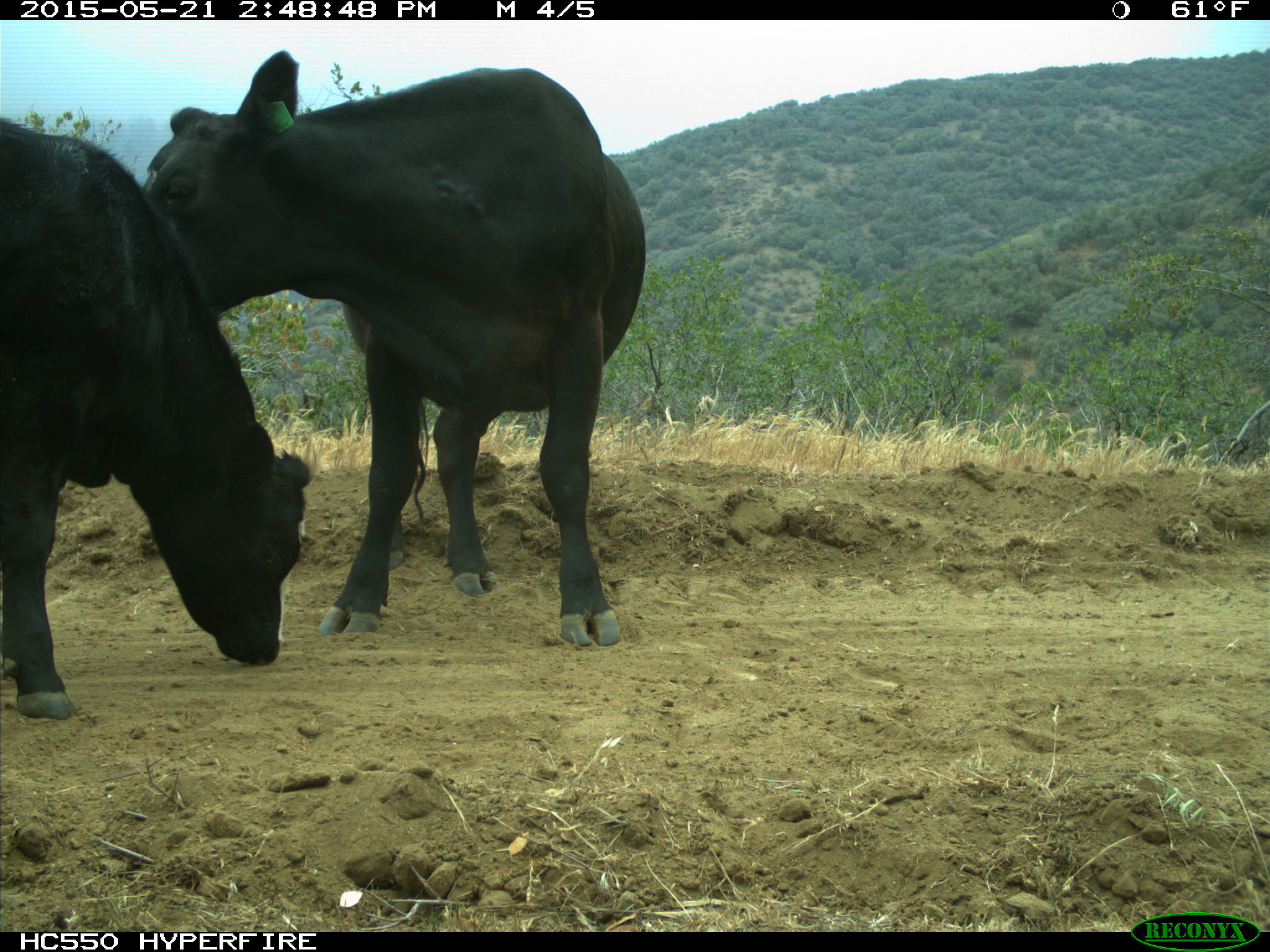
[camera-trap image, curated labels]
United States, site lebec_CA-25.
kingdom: Animalia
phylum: Chordata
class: Mammalia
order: Artiodactyla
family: Bovidae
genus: Bos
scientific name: Bos taurus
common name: domestic cow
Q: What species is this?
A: Bos taurus (domestic cow).